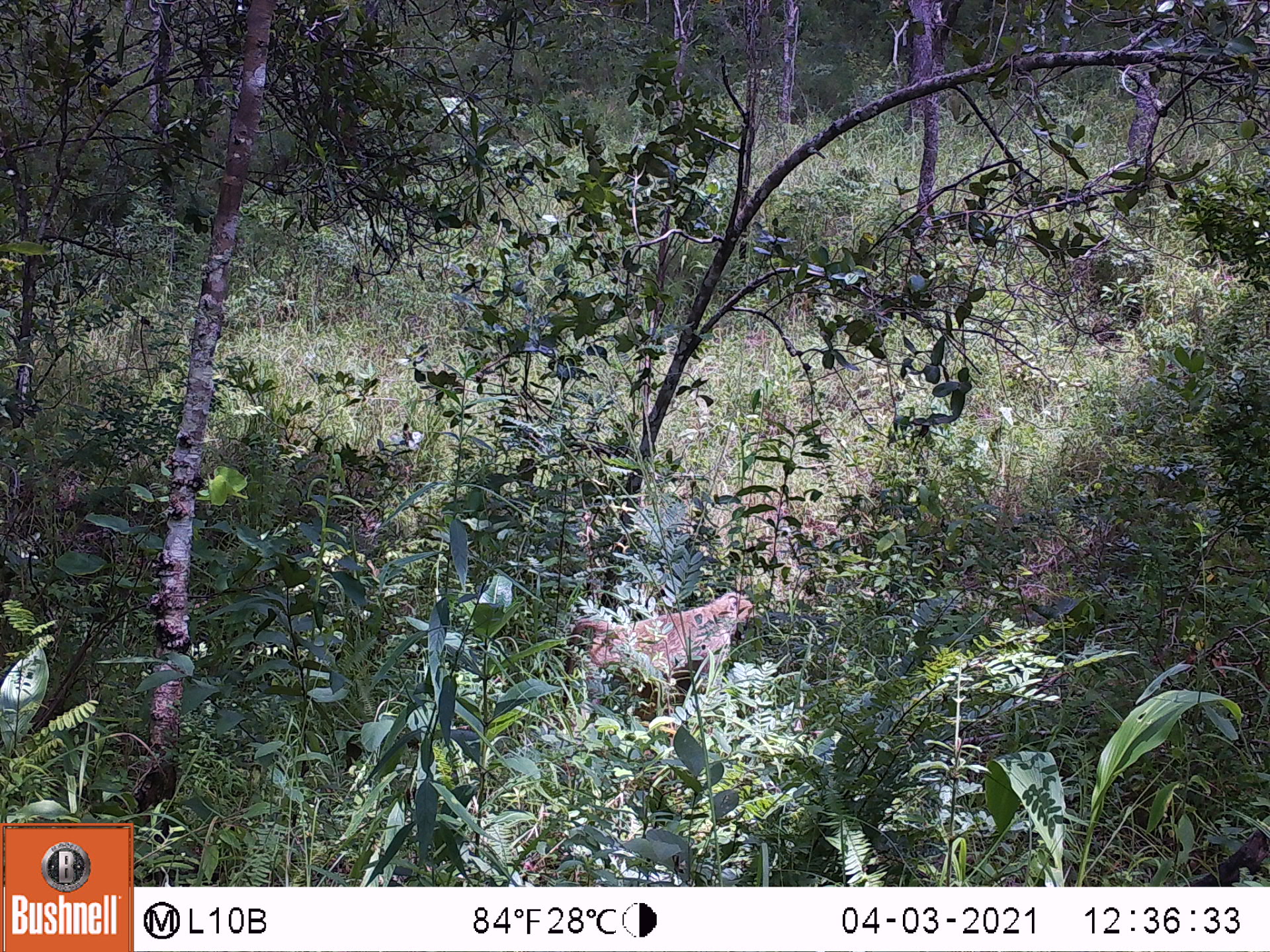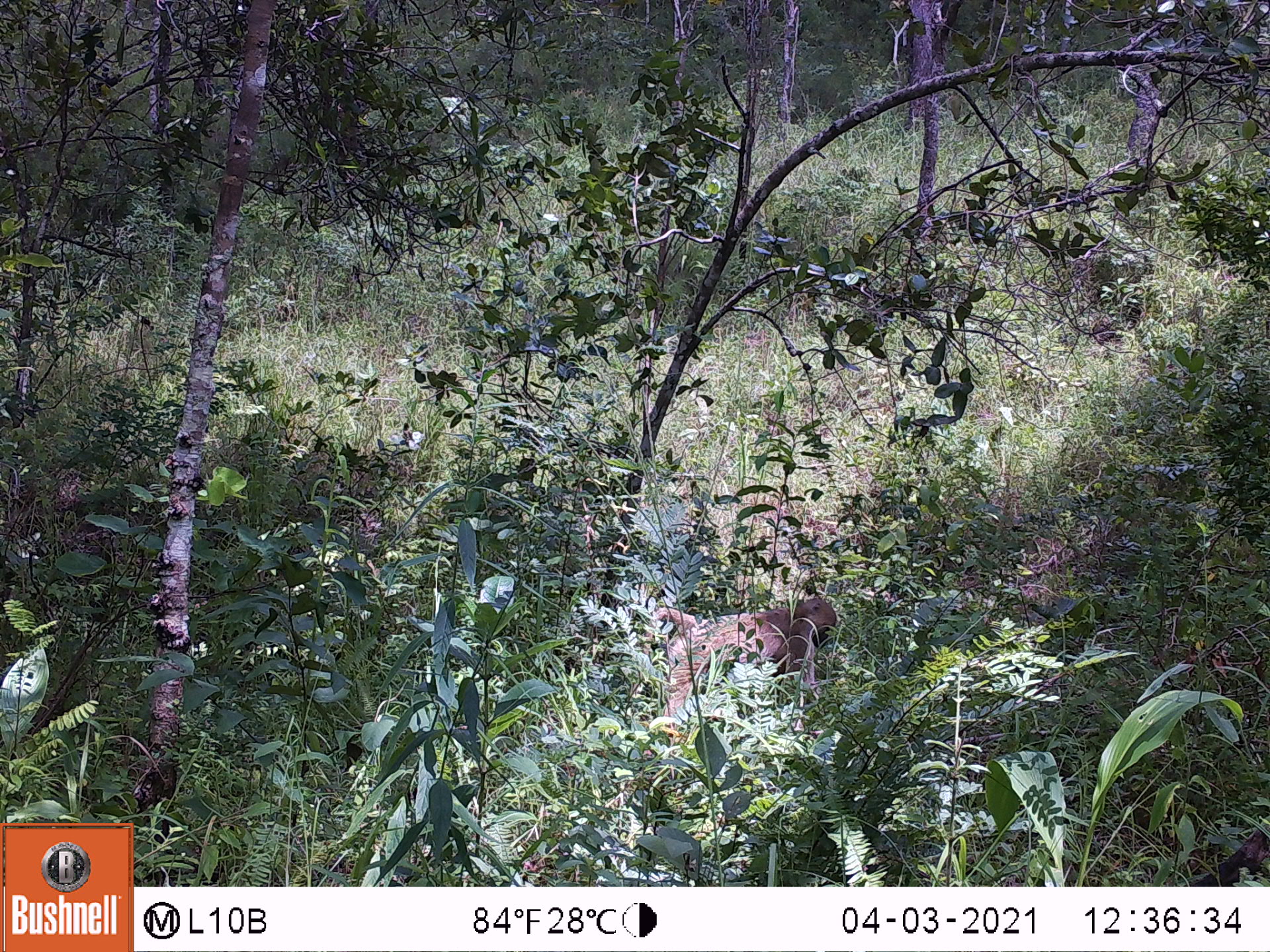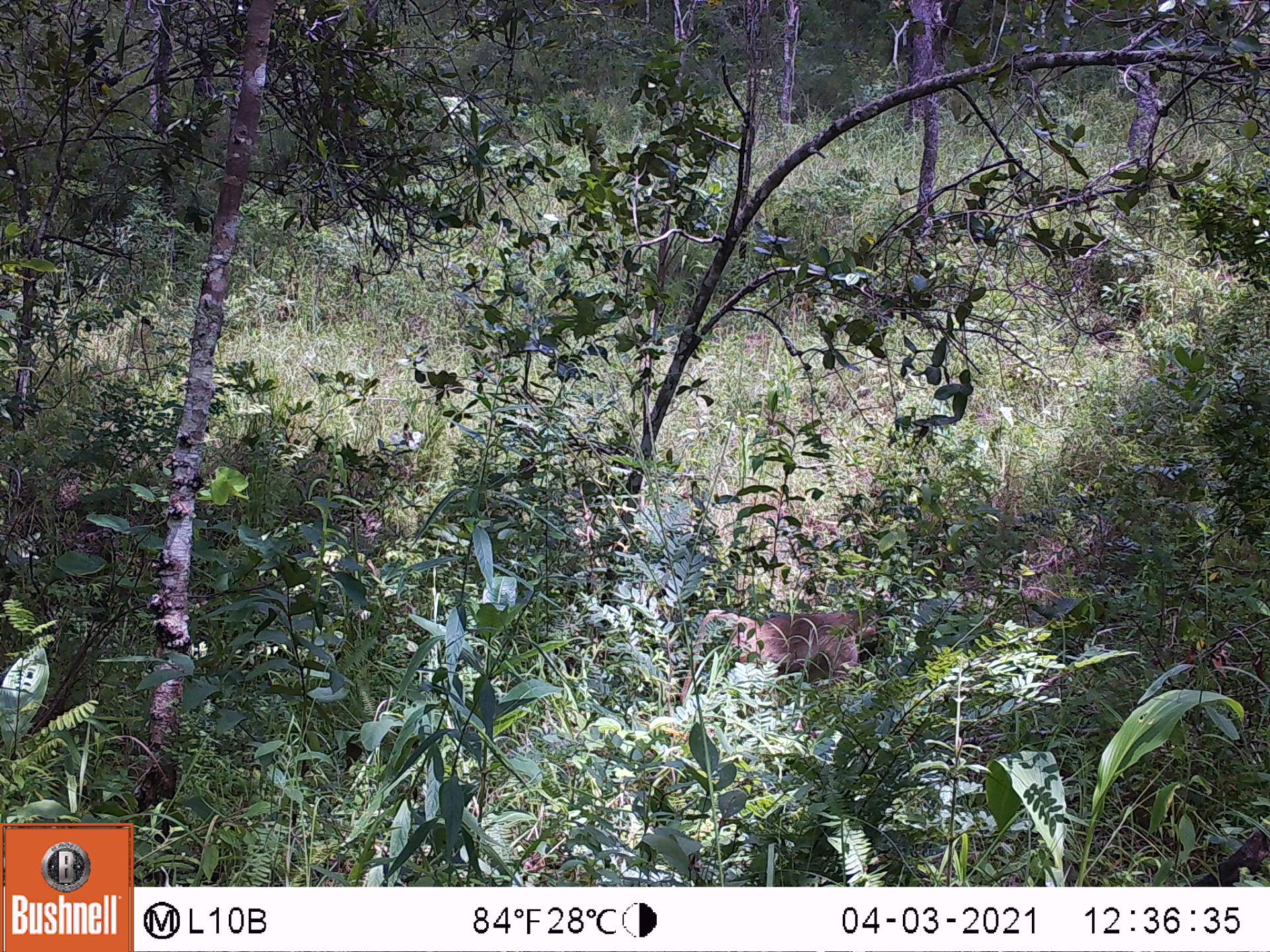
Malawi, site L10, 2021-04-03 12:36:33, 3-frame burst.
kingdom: Animalia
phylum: Chordata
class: Mammalia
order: Primates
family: Cercopithecidae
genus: Papio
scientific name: Papio cynocephalus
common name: yellow baboon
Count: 1.